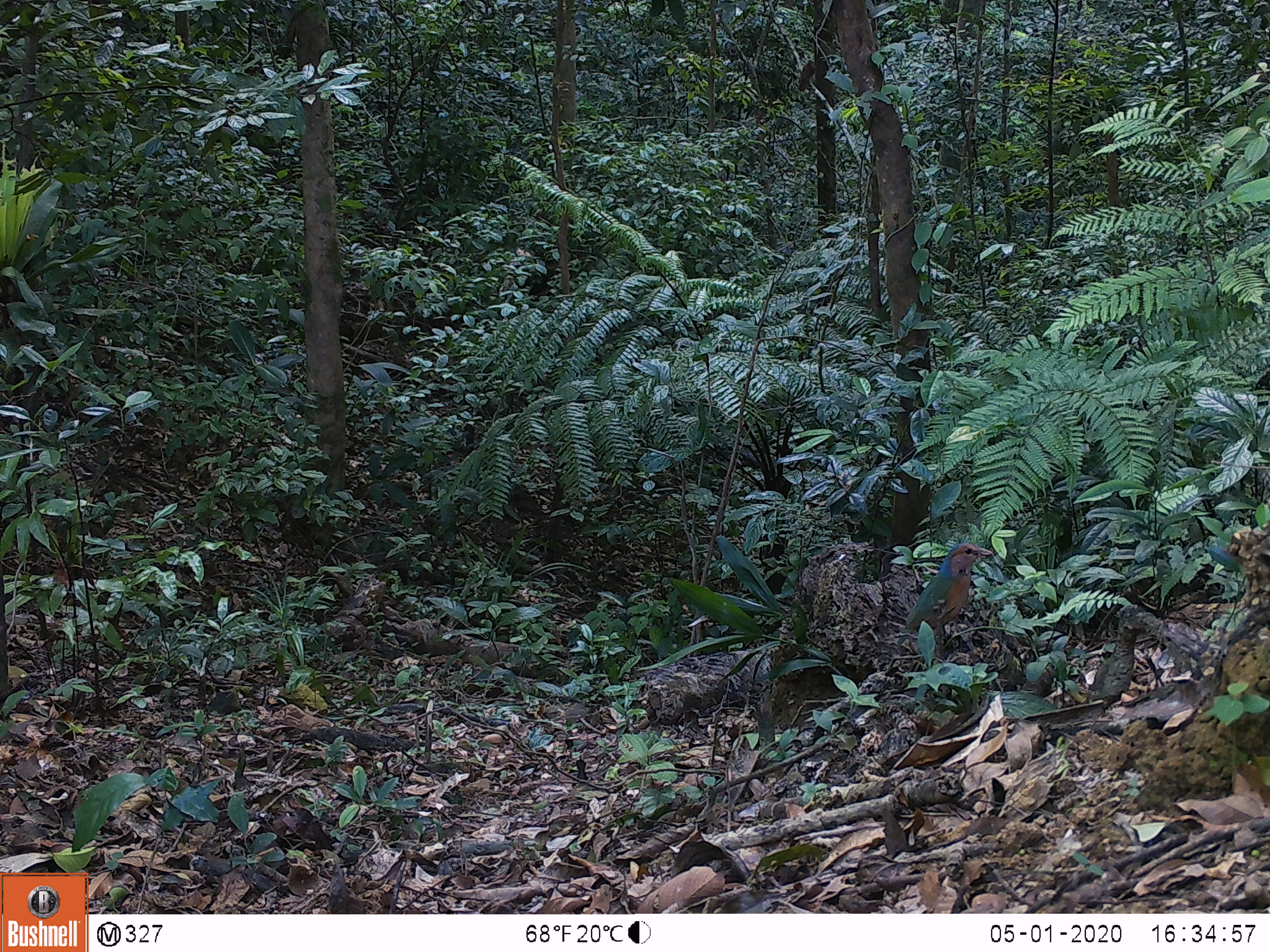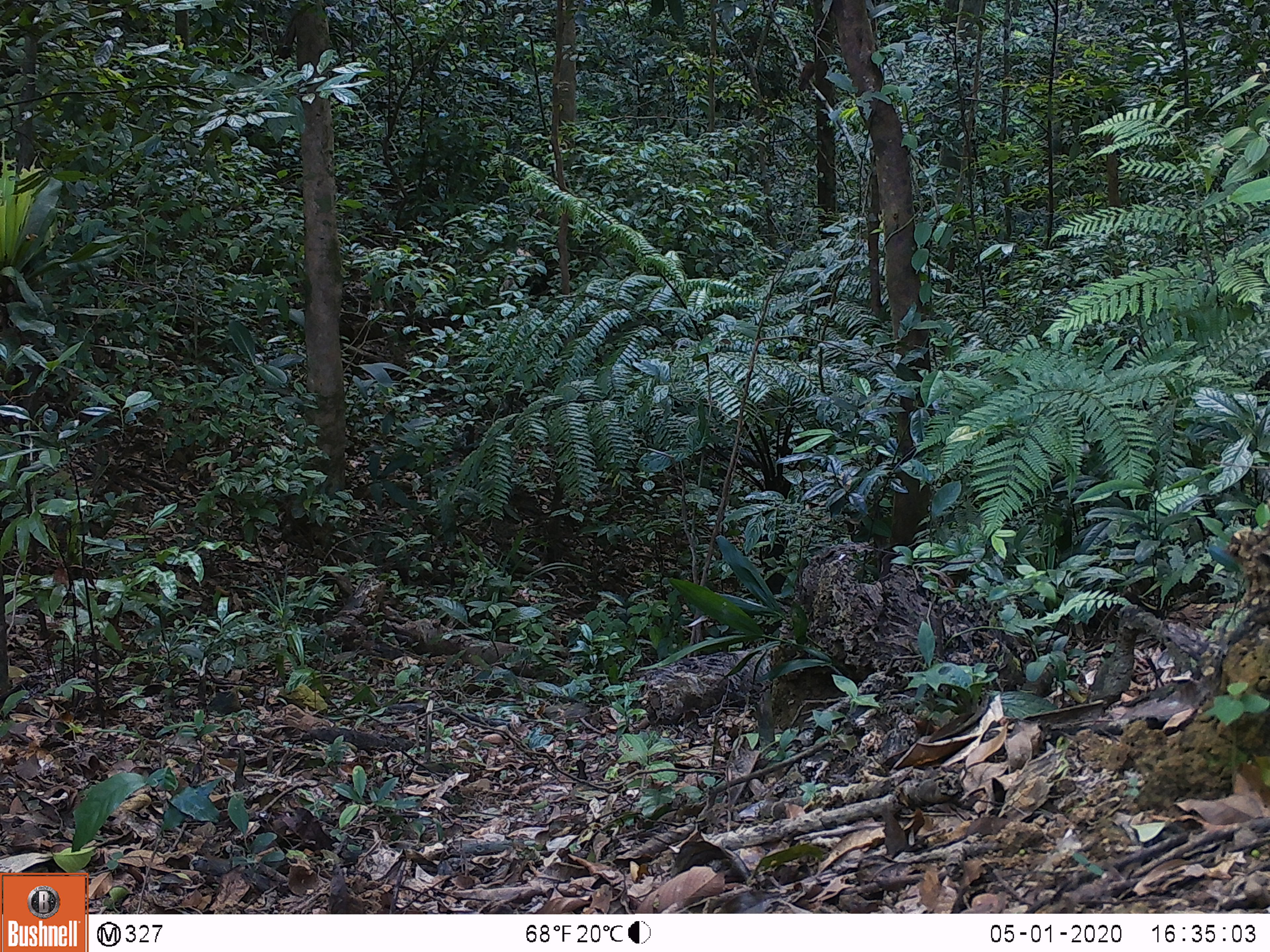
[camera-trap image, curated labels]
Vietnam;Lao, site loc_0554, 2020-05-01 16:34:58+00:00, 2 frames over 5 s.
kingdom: Animalia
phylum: Chordata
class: Aves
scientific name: Aves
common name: bird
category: unidentified bird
Unidentified bird (bird) (Aves). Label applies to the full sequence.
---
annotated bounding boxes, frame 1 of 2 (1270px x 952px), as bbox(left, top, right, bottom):
unidentified bird: bbox(906, 541, 994, 636)